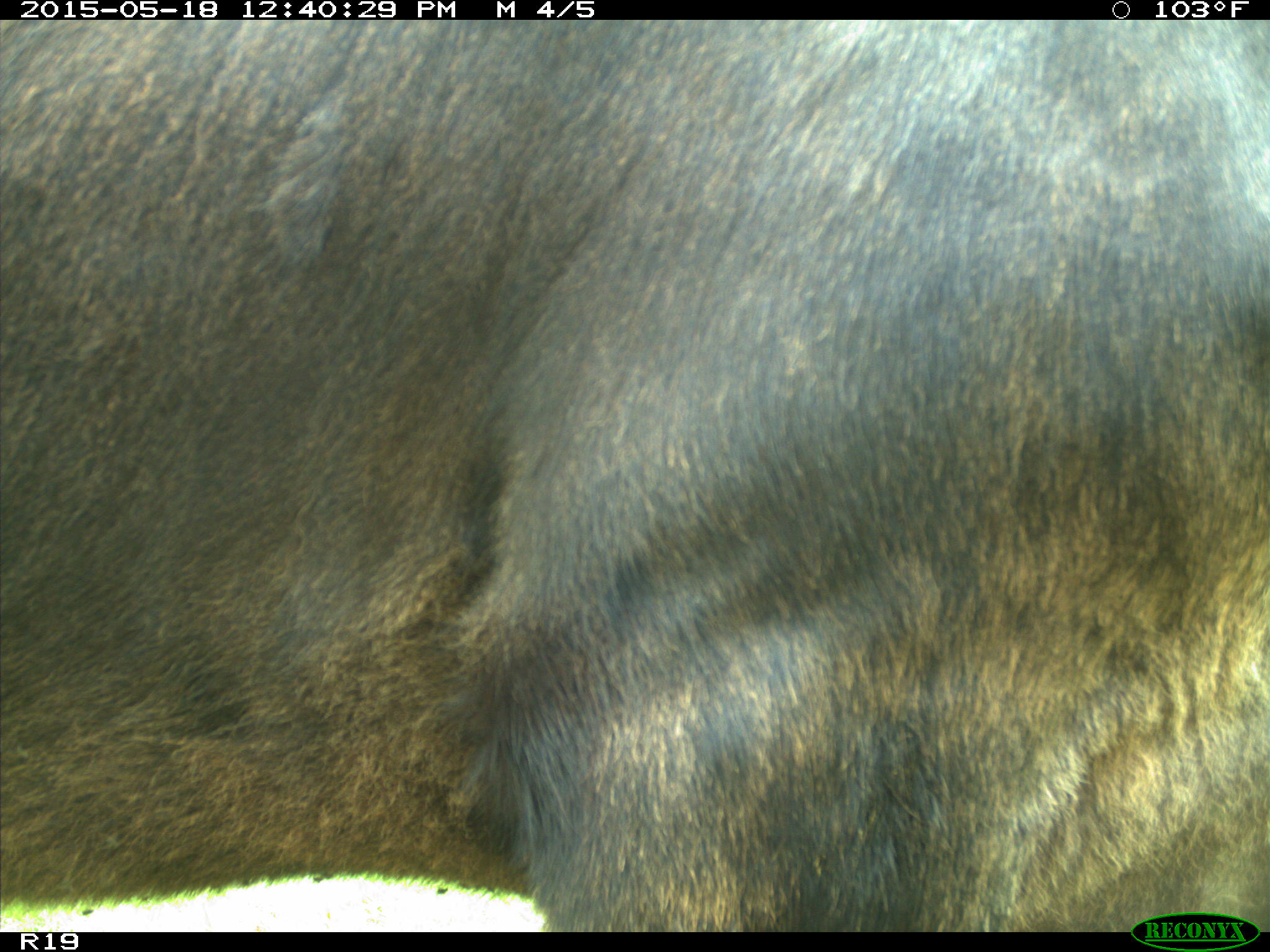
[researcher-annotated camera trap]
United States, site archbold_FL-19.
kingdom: Animalia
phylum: Chordata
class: Mammalia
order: Artiodactyla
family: Bovidae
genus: Bos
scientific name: Bos taurus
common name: domestic cow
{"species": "Bos taurus (domestic cow)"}